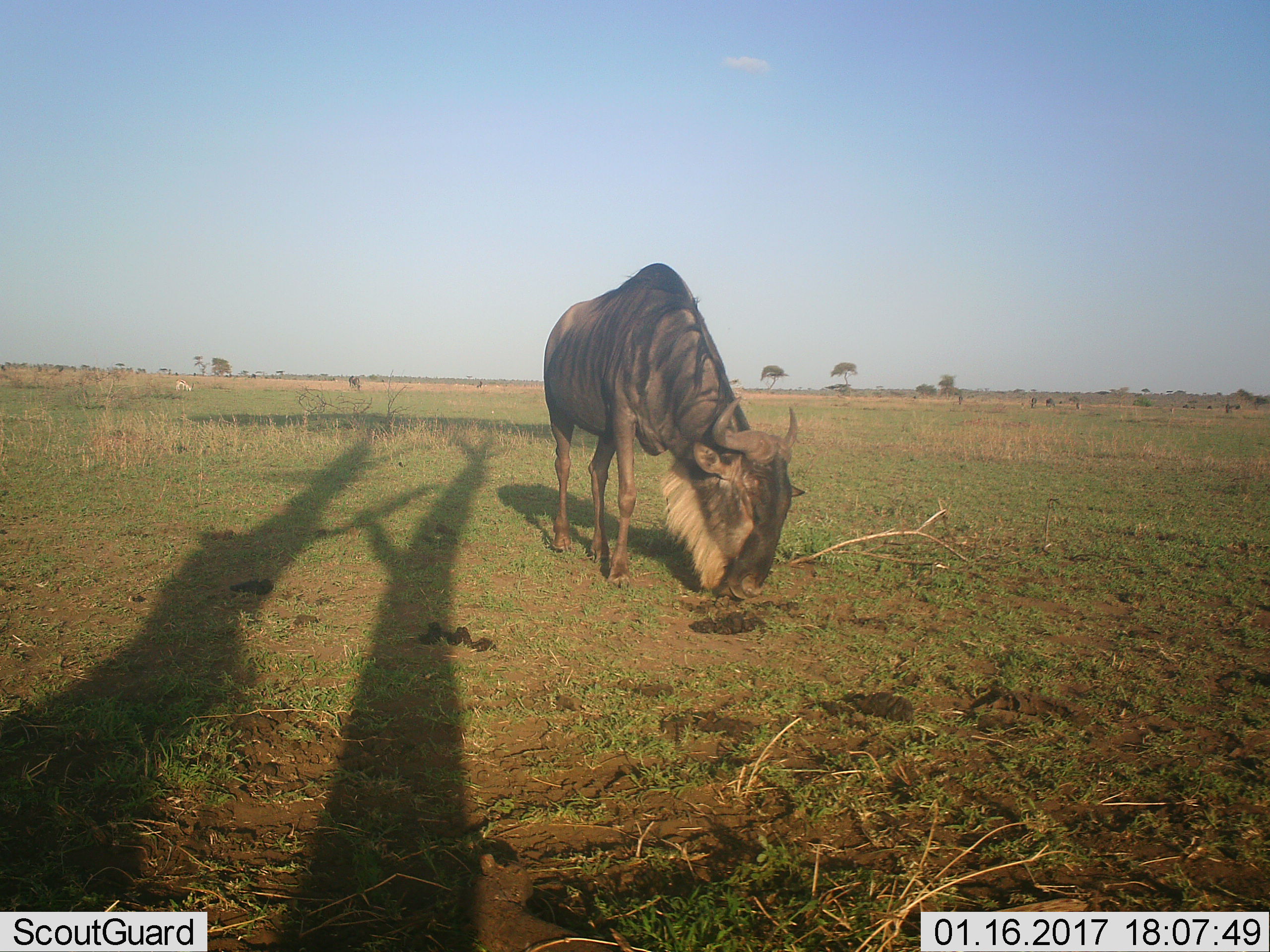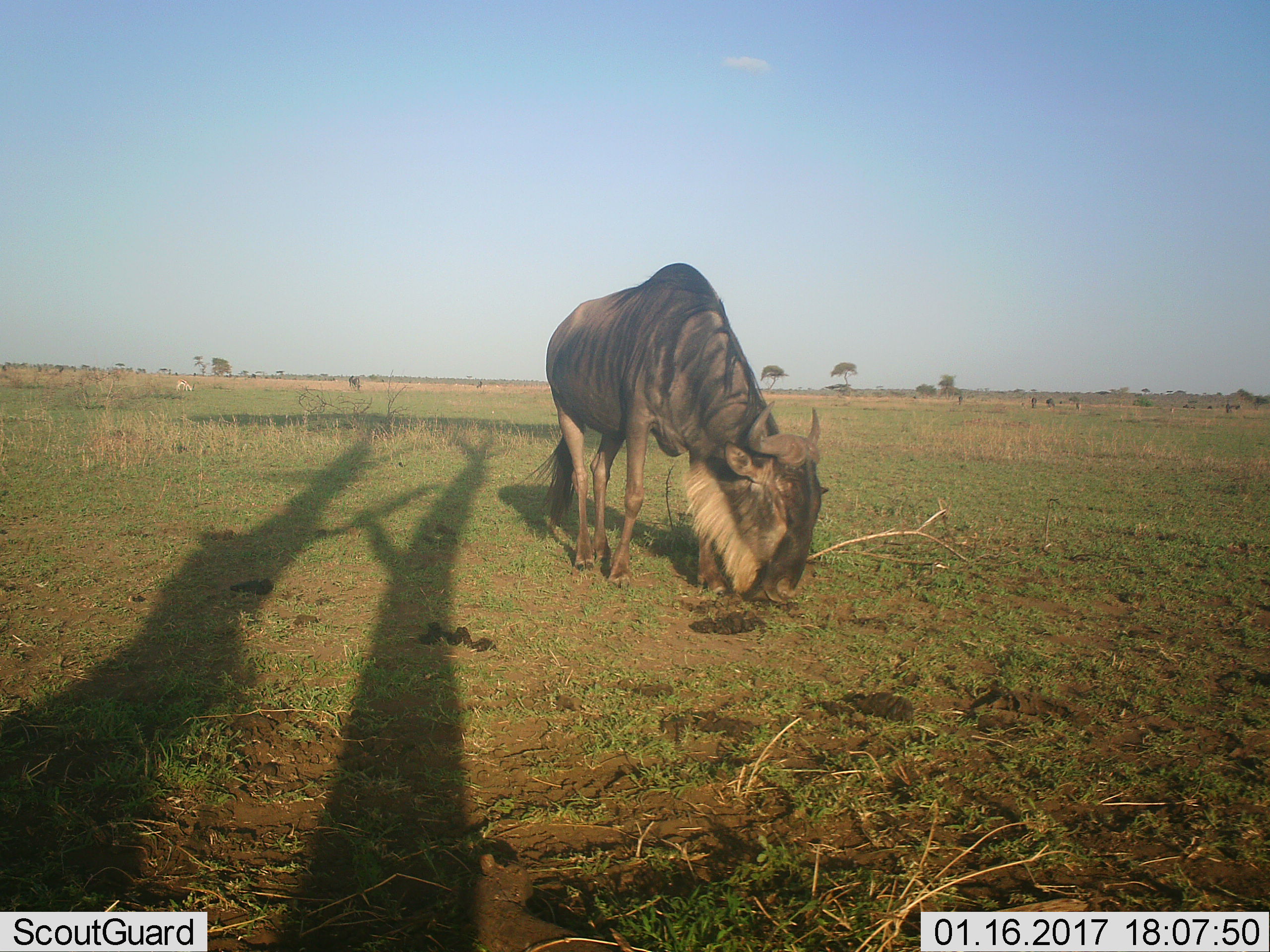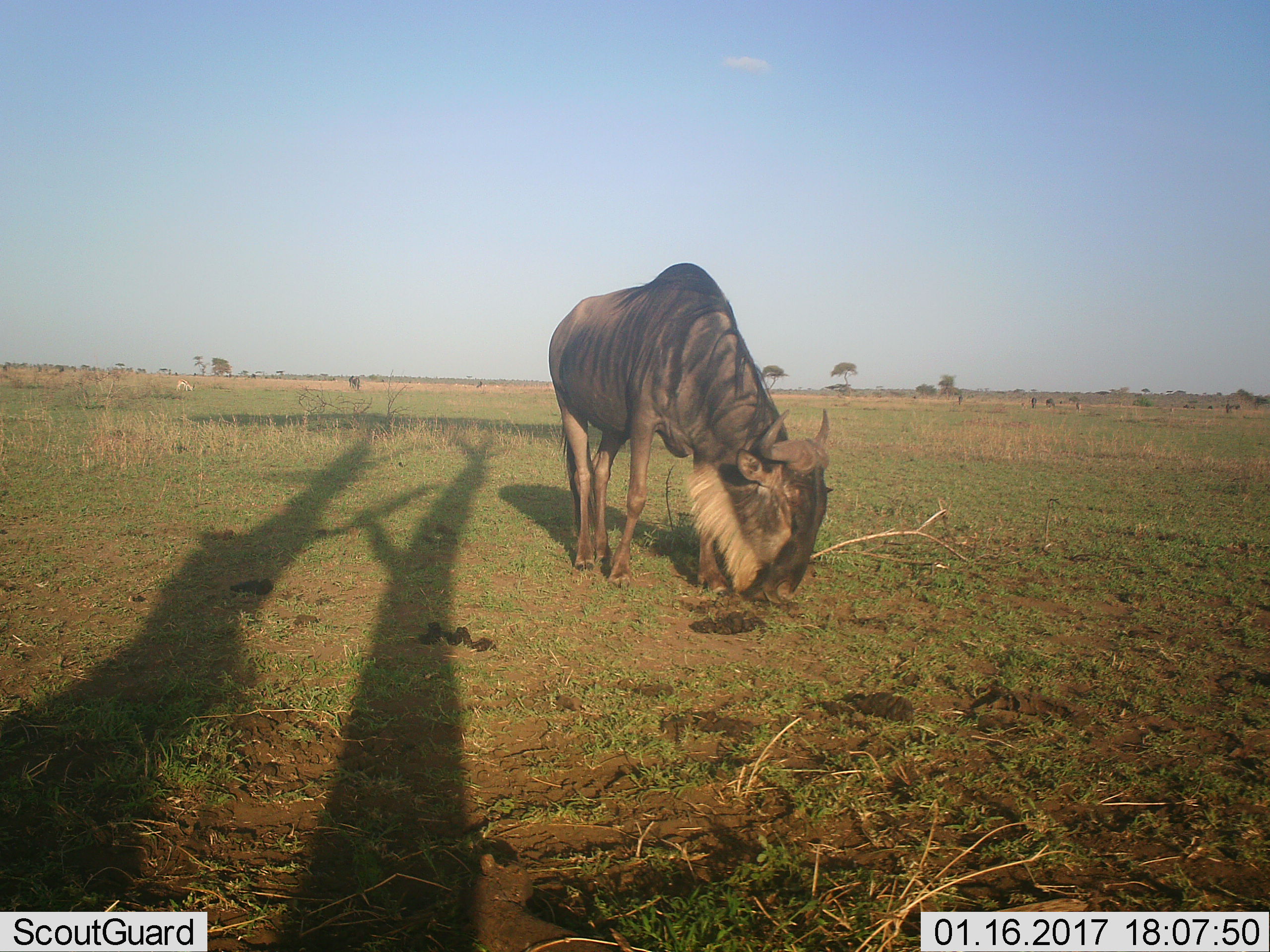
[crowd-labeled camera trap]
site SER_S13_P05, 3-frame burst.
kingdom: Animalia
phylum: Chordata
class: Mammalia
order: Artiodactyla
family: Bovidae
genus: Connochaetes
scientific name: Connochaetes taurinus taurinus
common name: blue wildebeest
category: wildebeestblue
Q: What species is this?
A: Wildebeestblue (blue wildebeest) (Connochaetes taurinus taurinus).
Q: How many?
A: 4.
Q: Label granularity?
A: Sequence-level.